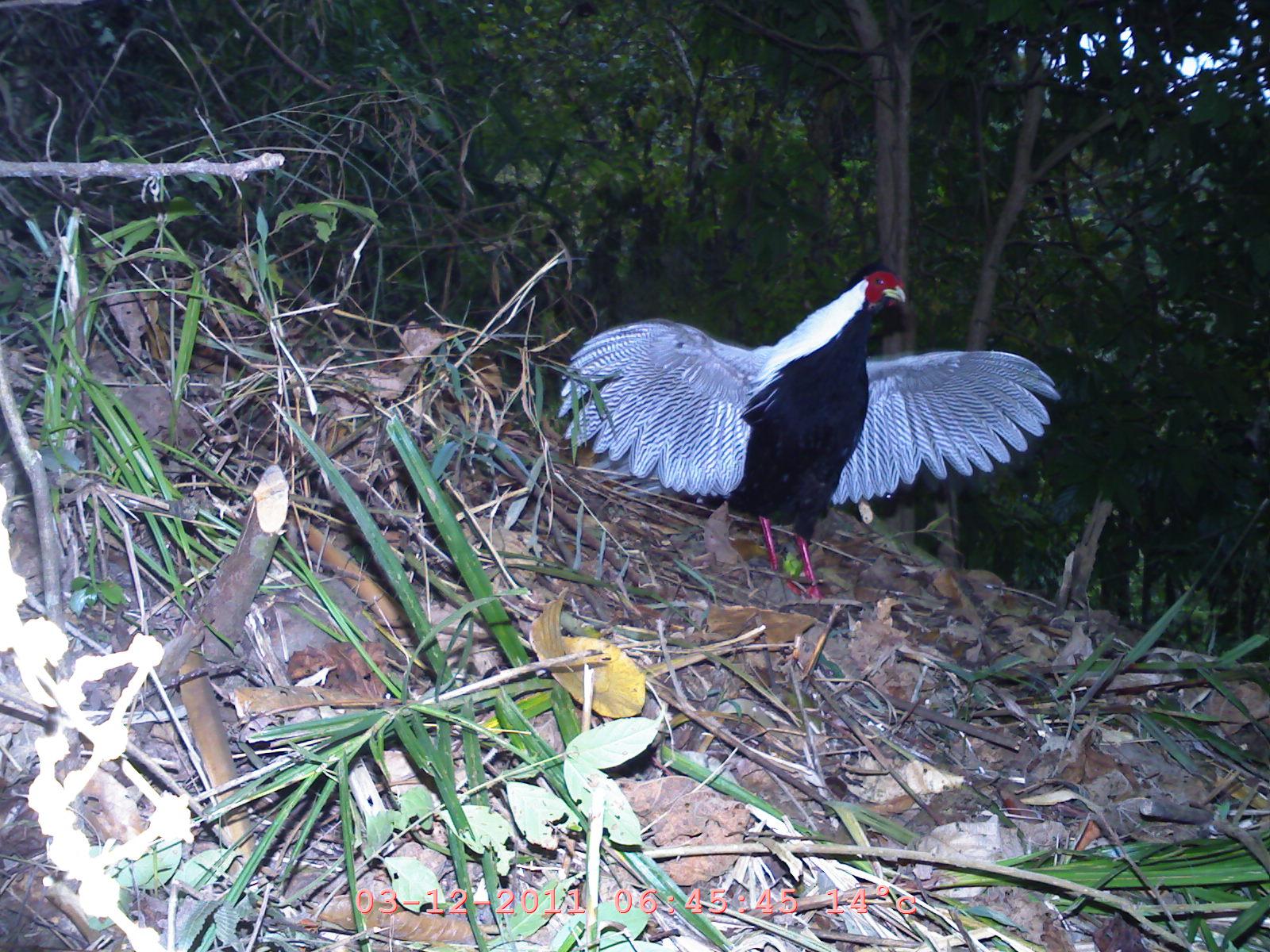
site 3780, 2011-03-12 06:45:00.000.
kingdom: Animalia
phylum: Chordata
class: Aves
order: Galliformes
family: Phasianidae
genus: Lophura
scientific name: Lophura nycthemera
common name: silver pheasant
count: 1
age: adult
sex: male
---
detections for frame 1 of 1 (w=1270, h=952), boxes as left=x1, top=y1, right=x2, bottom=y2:
lophura nycthemera: left=558, top=263, right=1063, bottom=600